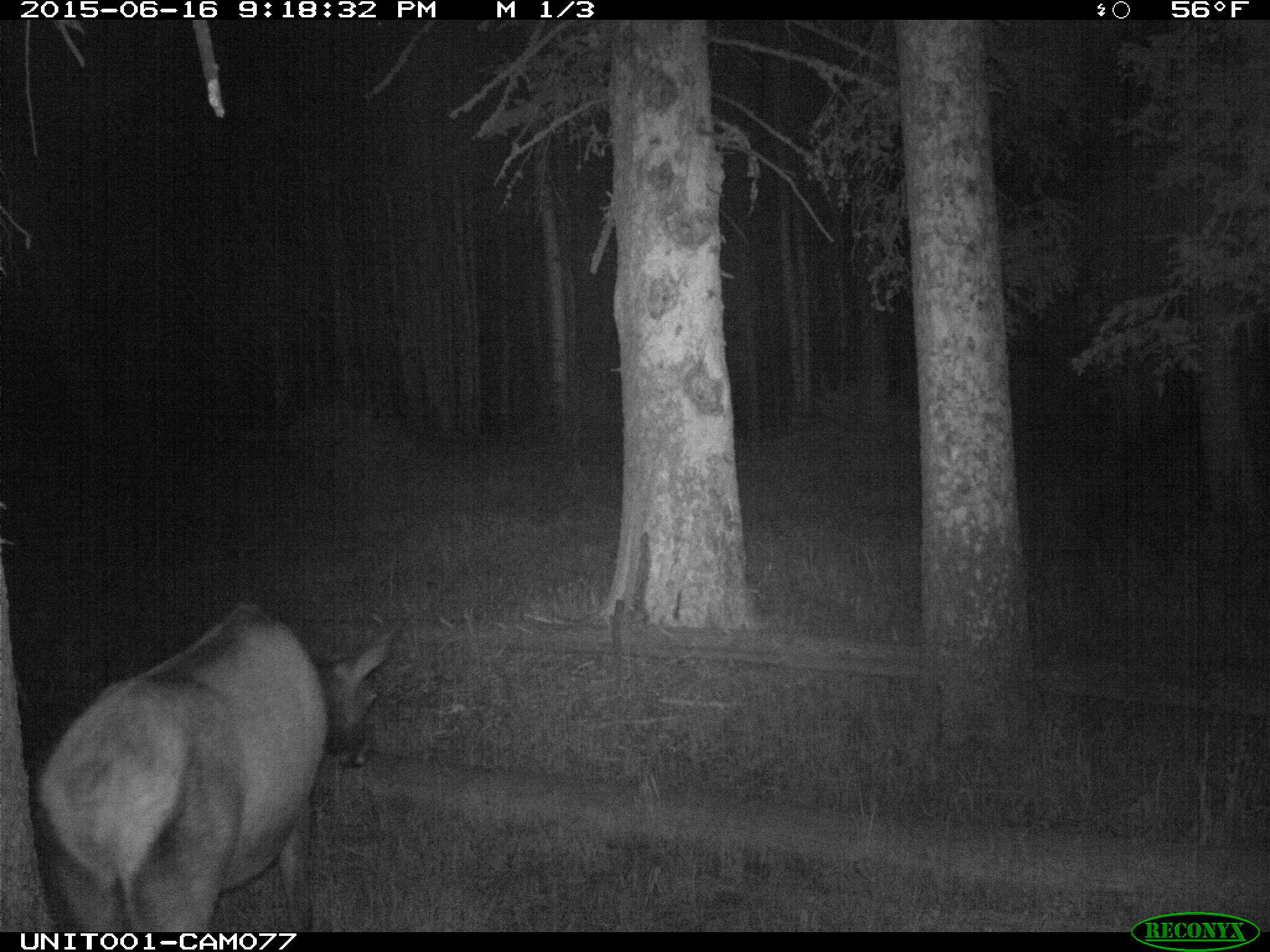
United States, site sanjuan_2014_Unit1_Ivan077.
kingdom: Animalia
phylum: Chordata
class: Mammalia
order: Artiodactyla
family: Cervidae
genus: Cervus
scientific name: Cervus elaphus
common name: red deer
Cervus elaphus (red deer).